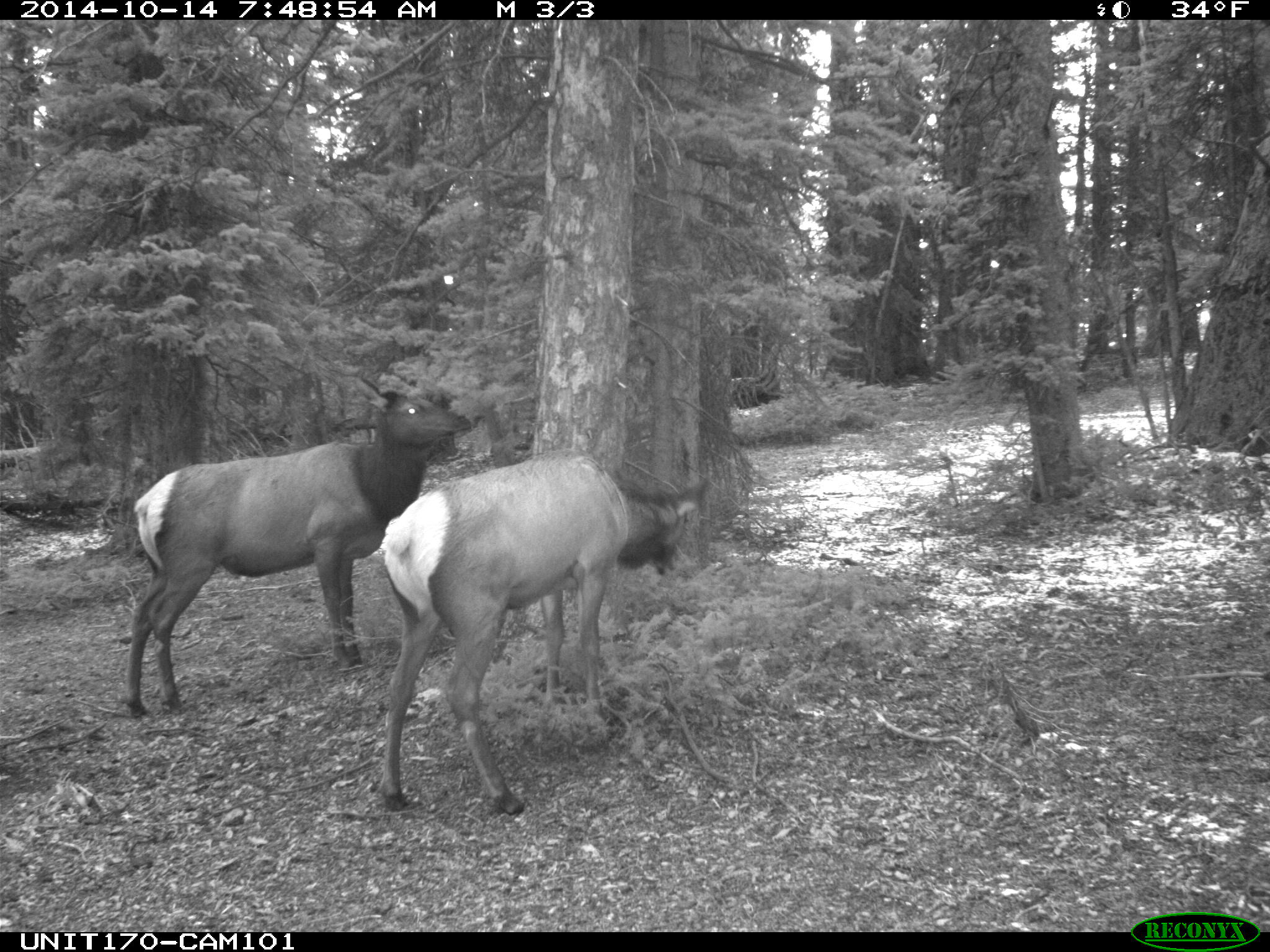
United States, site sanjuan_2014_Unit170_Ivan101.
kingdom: Animalia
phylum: Chordata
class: Mammalia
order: Artiodactyla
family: Cervidae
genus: Cervus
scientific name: Cervus elaphus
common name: red deer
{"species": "Cervus elaphus (red deer)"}